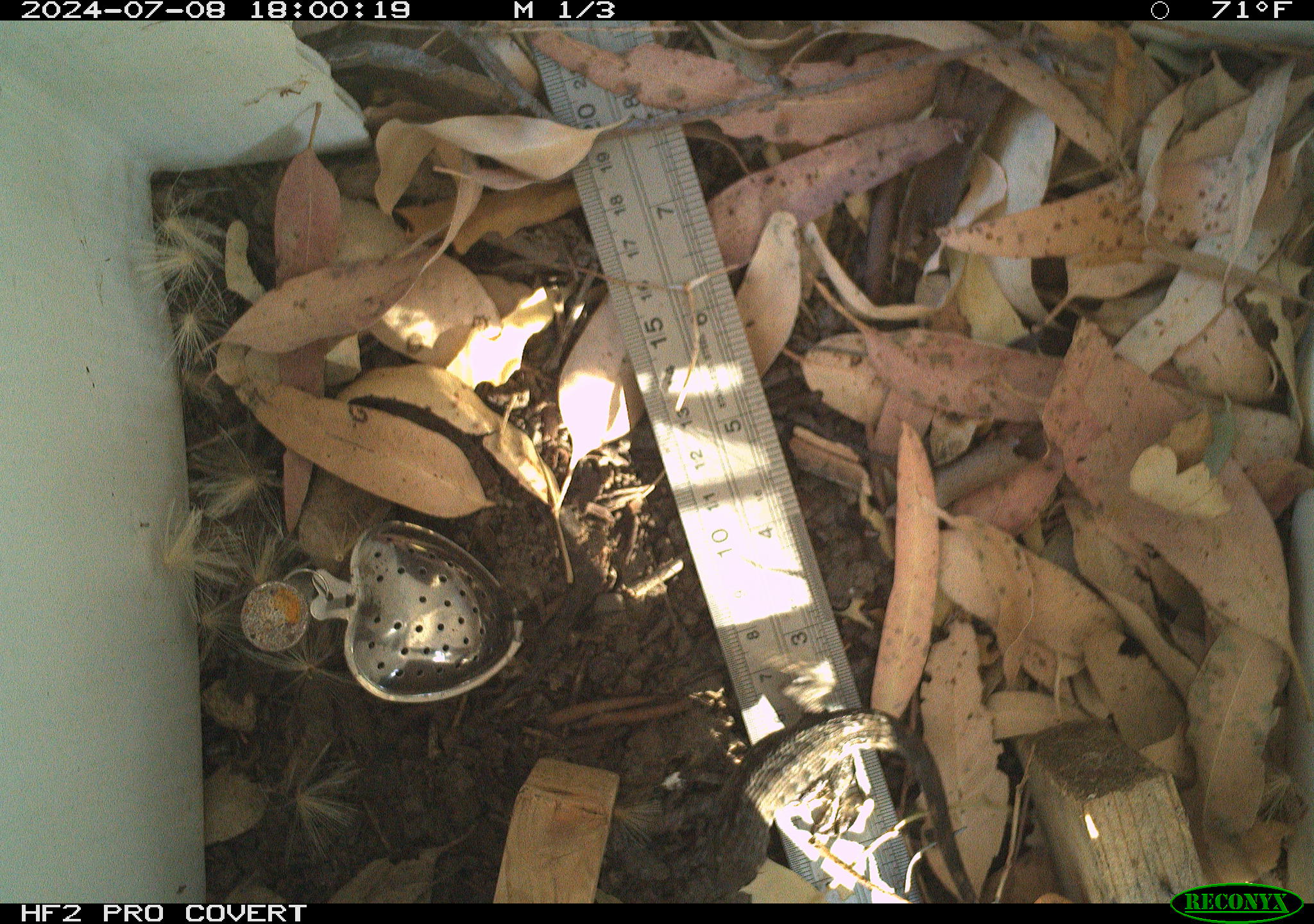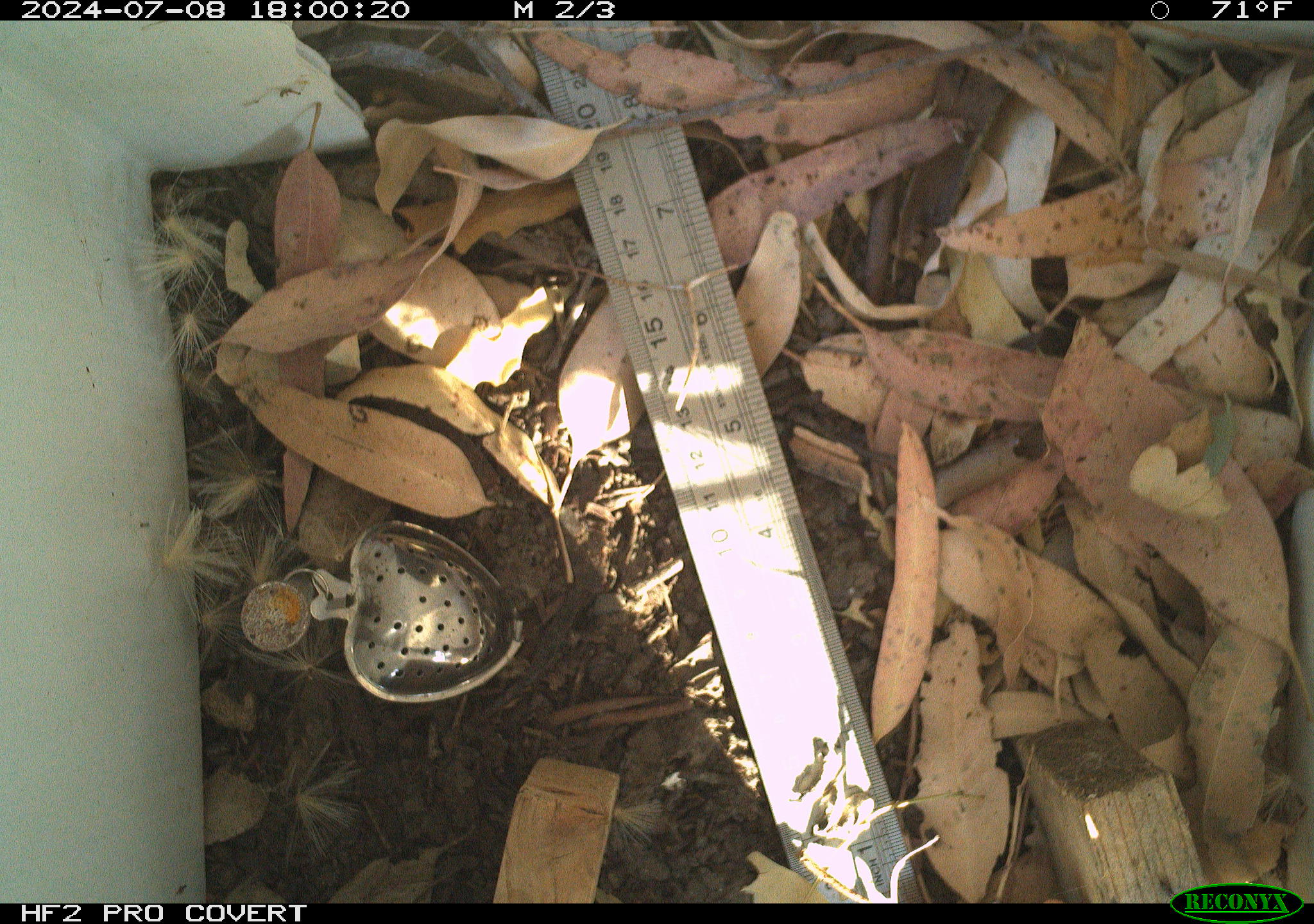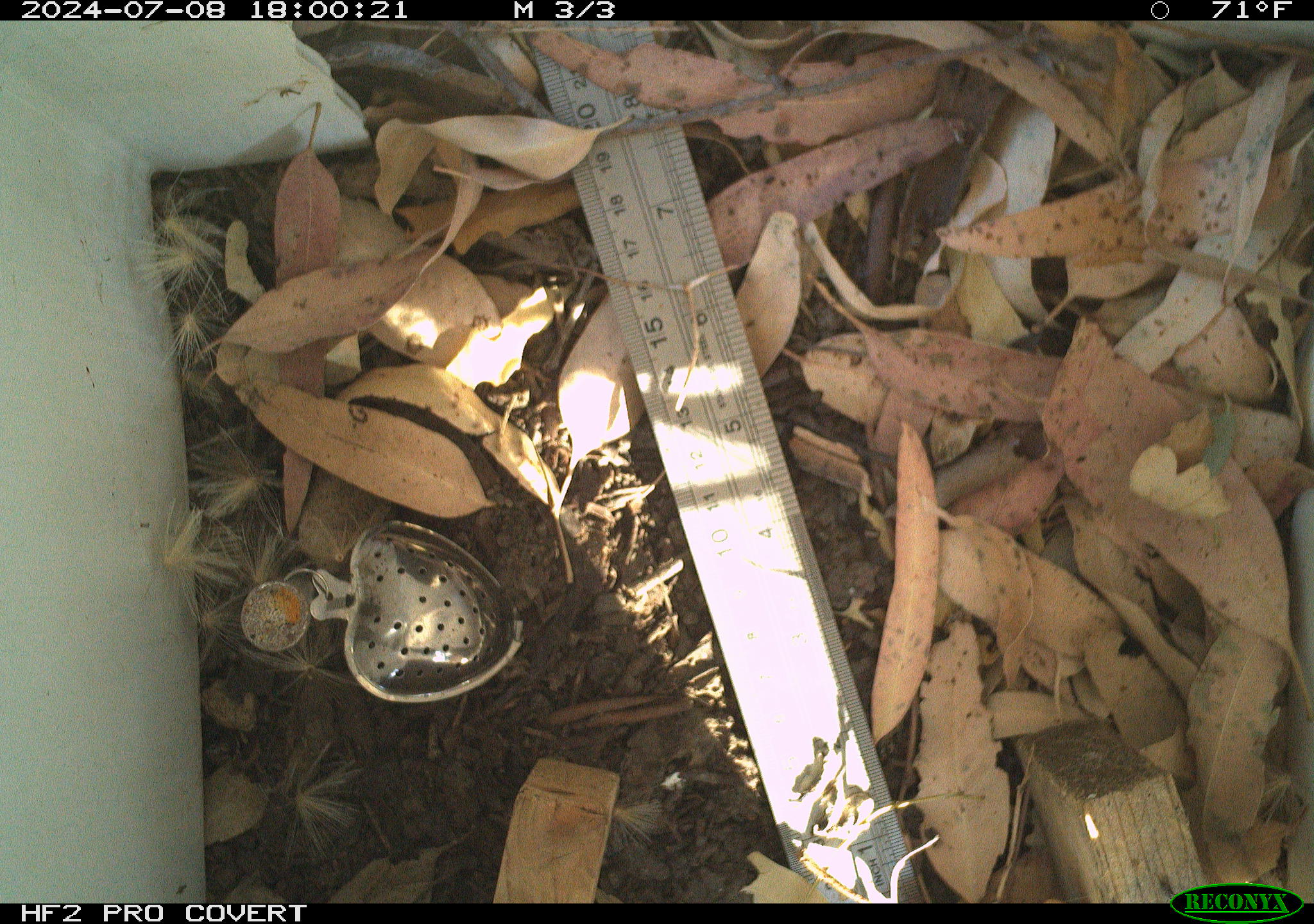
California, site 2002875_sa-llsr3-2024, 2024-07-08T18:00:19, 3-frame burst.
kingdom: Animalia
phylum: Chordata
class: Reptilia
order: Squamata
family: Phrynosomatidae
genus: Sceloporus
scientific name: Sceloporus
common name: spiny lizards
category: sceloporus species